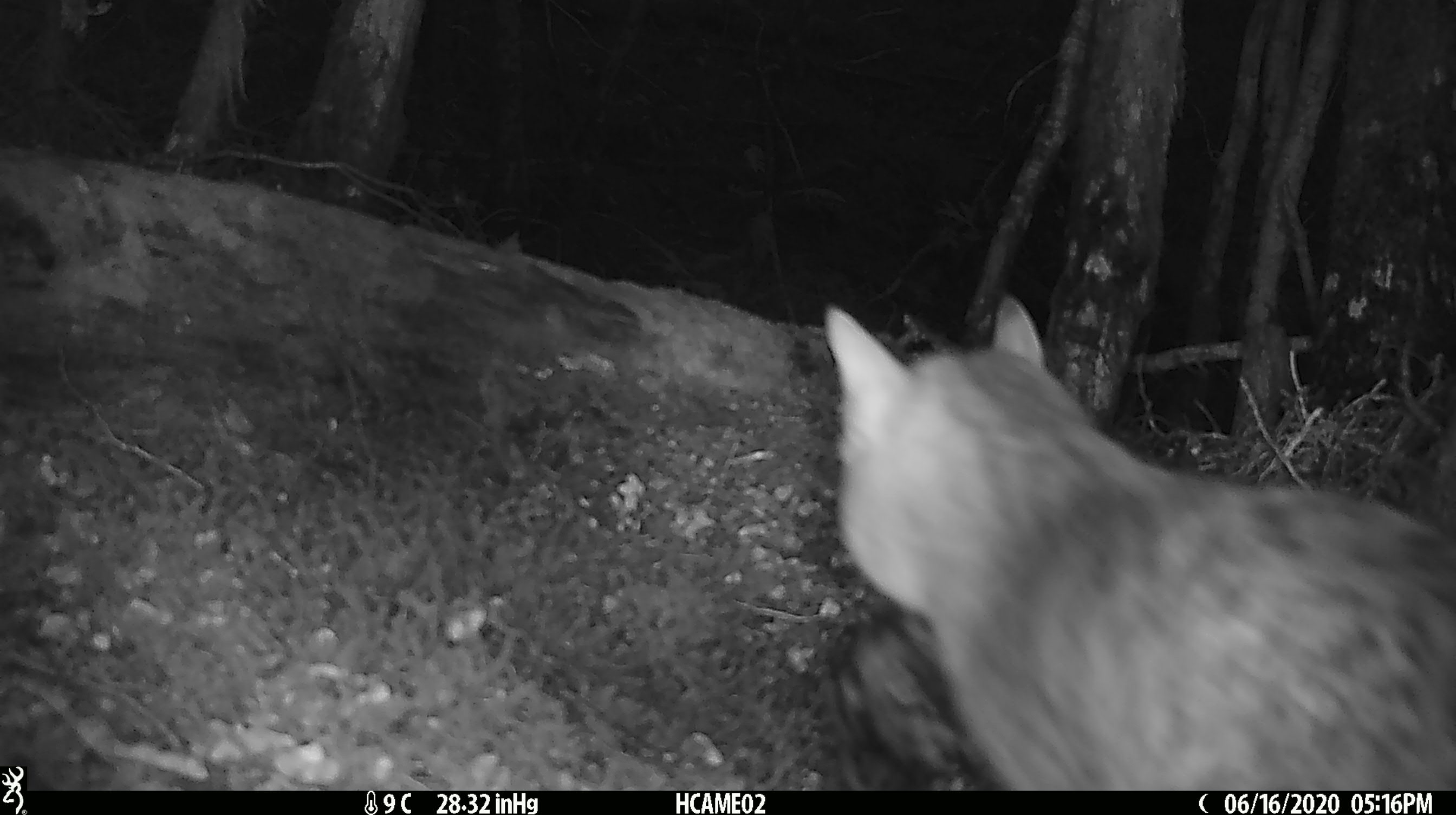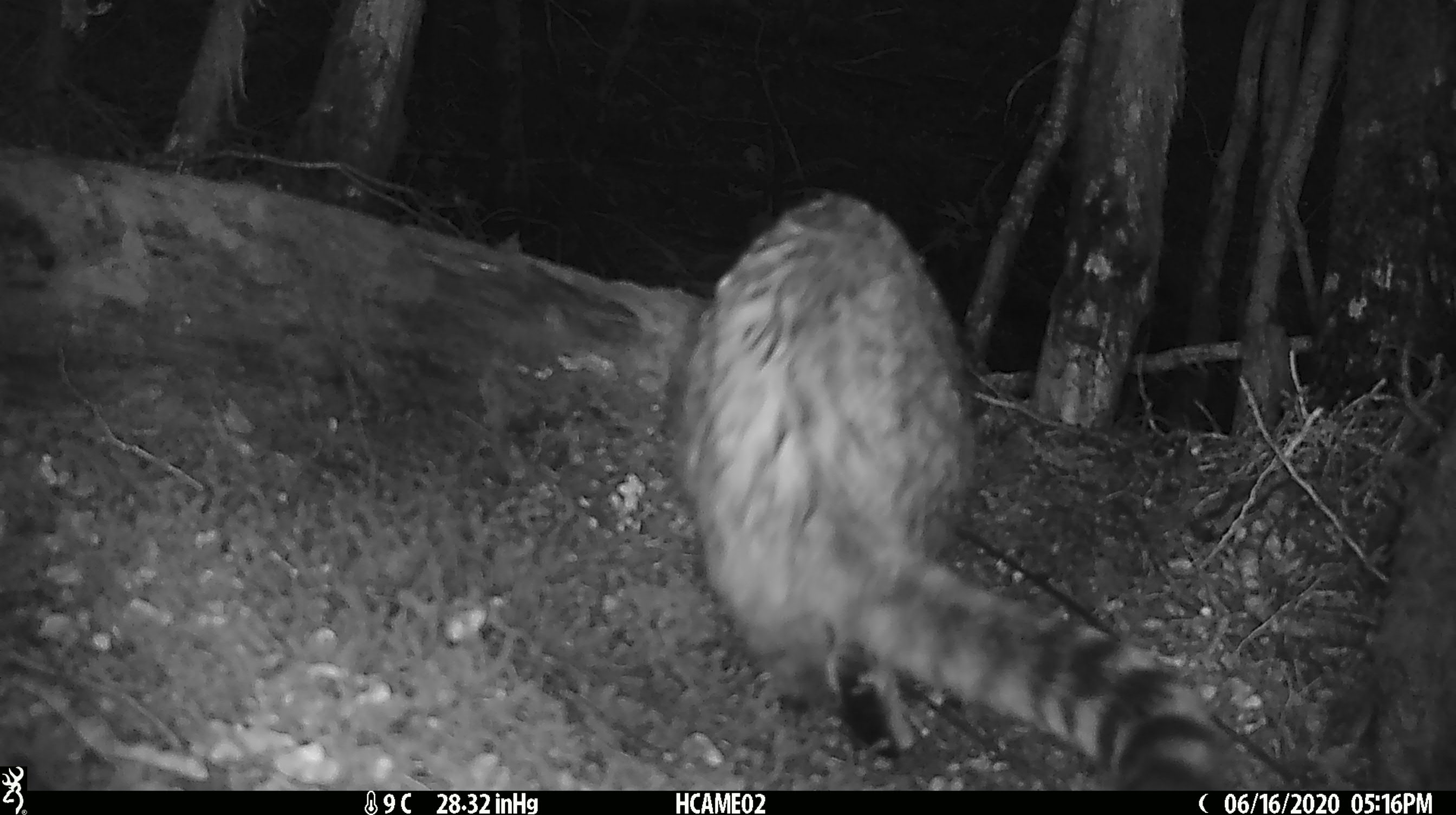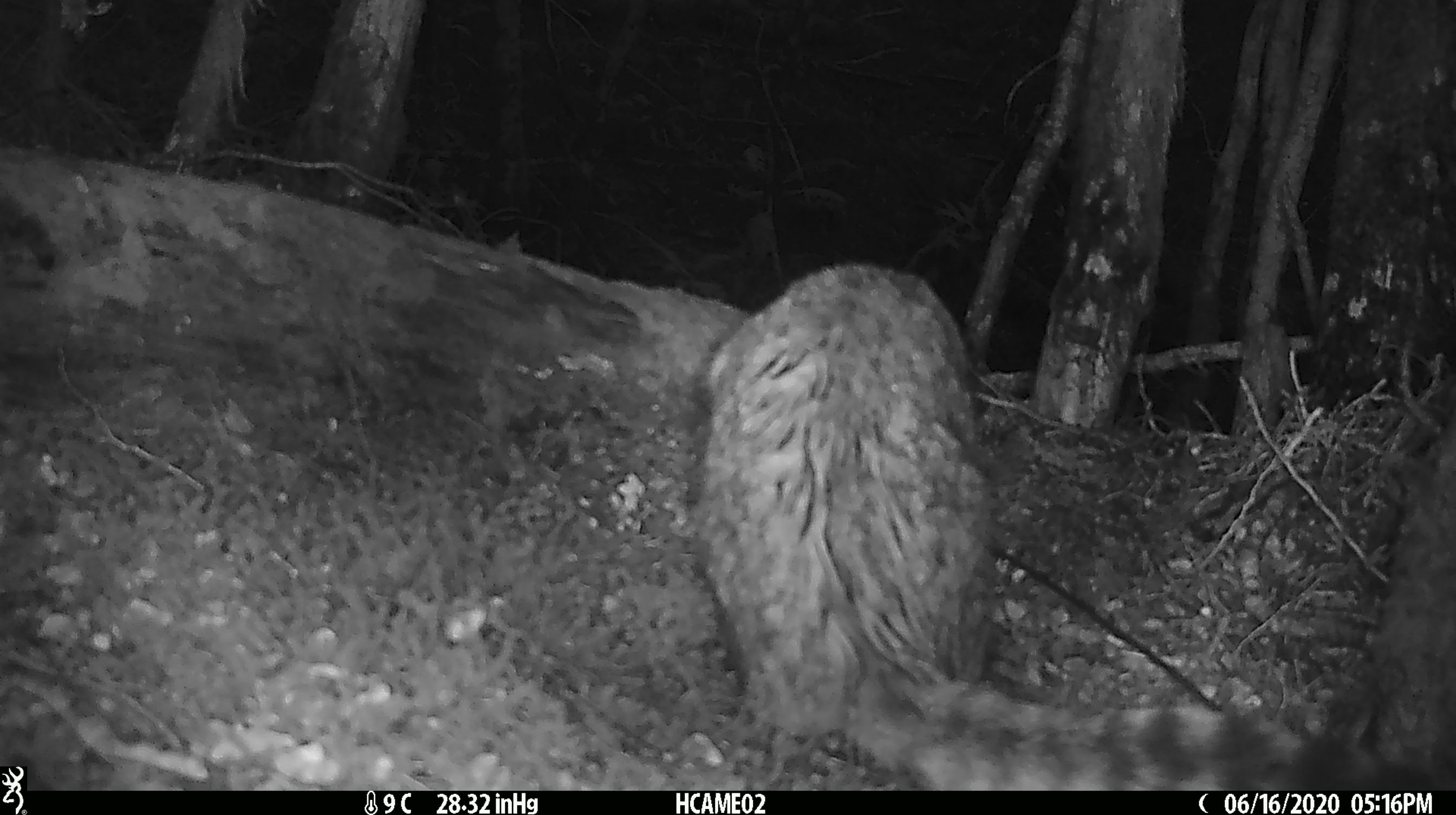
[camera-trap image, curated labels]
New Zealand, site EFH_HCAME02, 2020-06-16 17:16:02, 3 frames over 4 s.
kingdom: Animalia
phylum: Chordata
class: Mammalia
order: Carnivora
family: Felidae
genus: Felis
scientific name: Felis catus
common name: domestic cat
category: cat